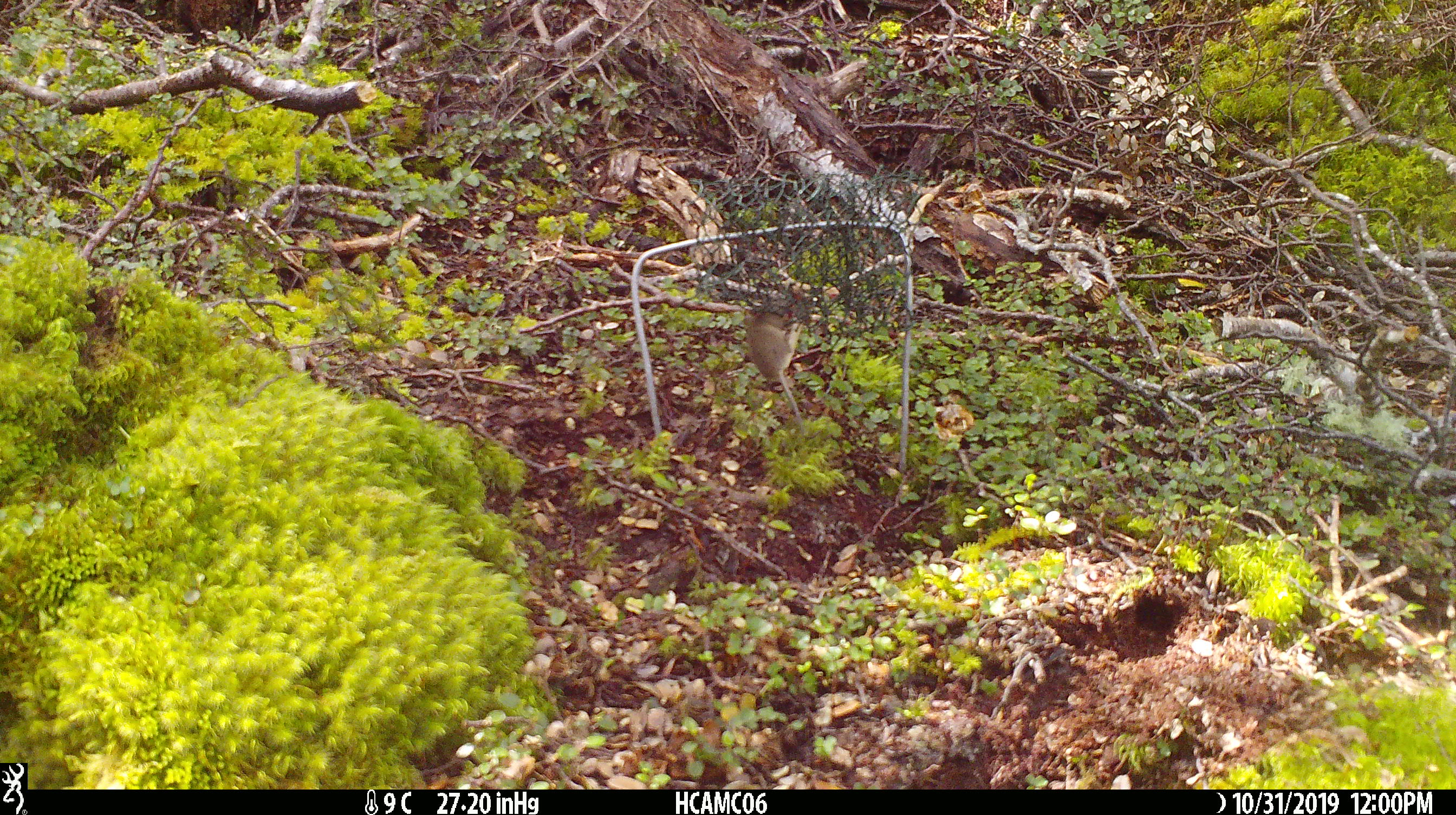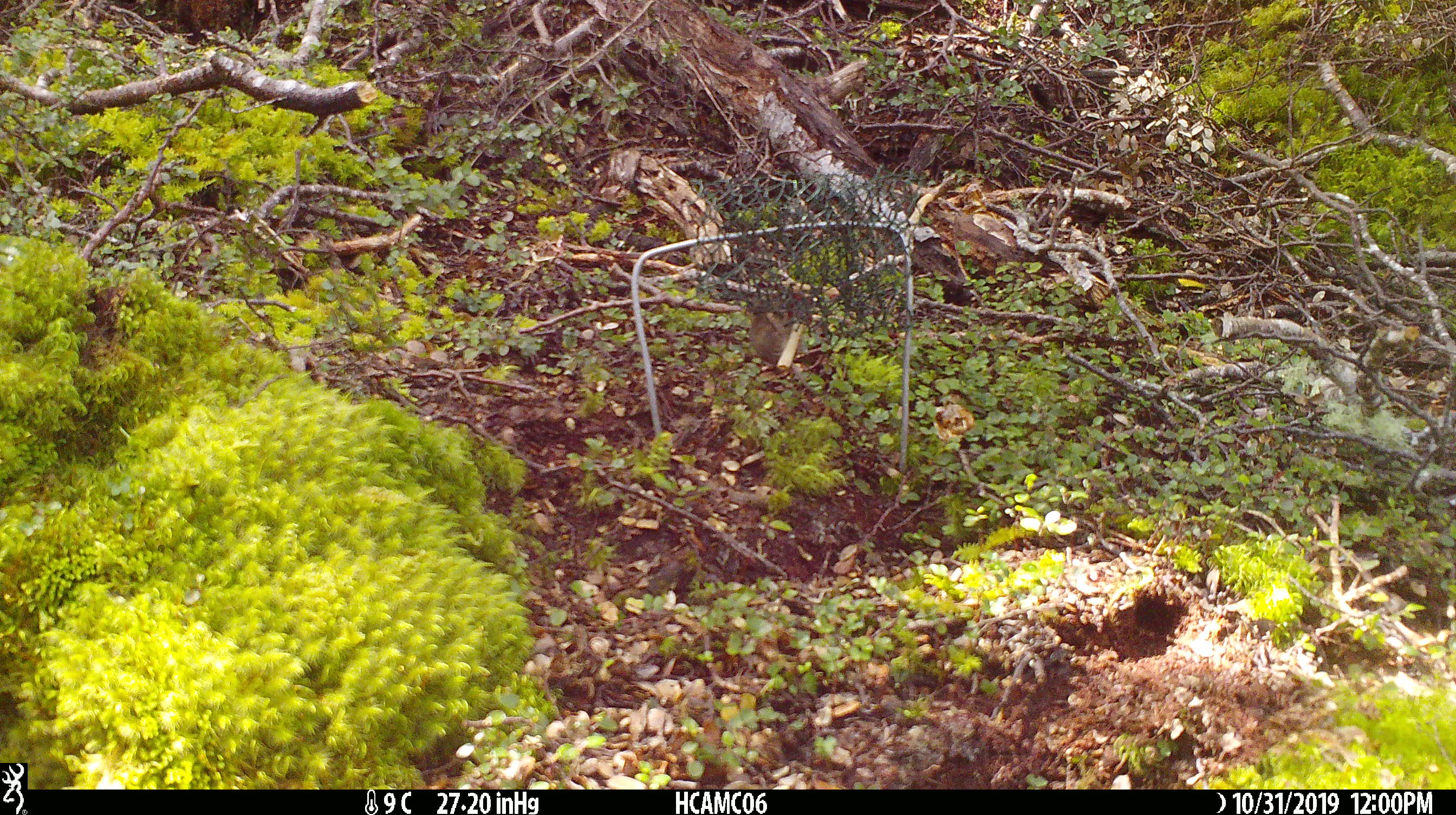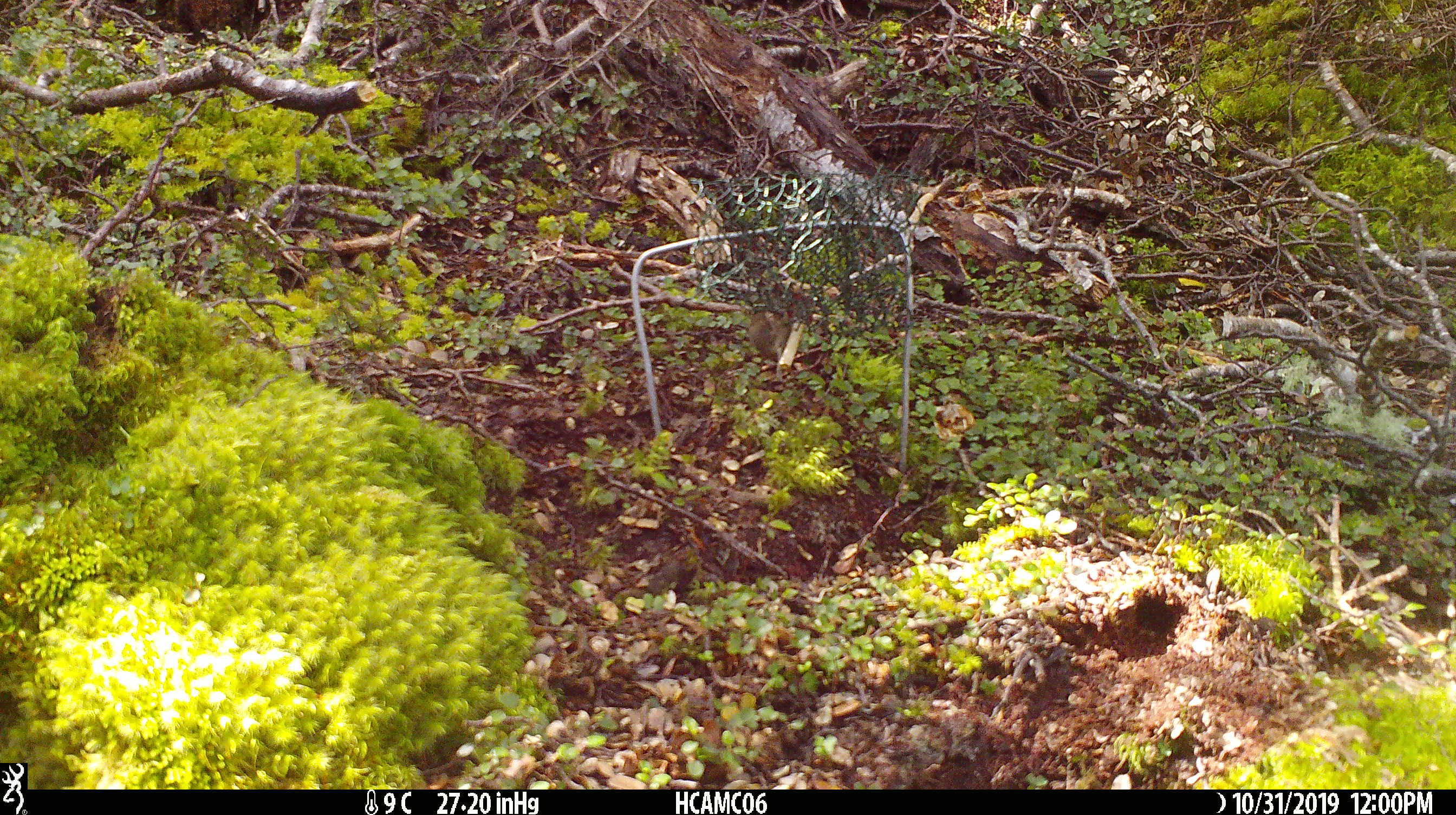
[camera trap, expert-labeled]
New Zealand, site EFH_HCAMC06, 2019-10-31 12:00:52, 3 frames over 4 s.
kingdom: Animalia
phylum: Chordata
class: Mammalia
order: Rodentia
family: Muridae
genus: Mus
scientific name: Mus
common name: mouse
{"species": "mouse (Mus)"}